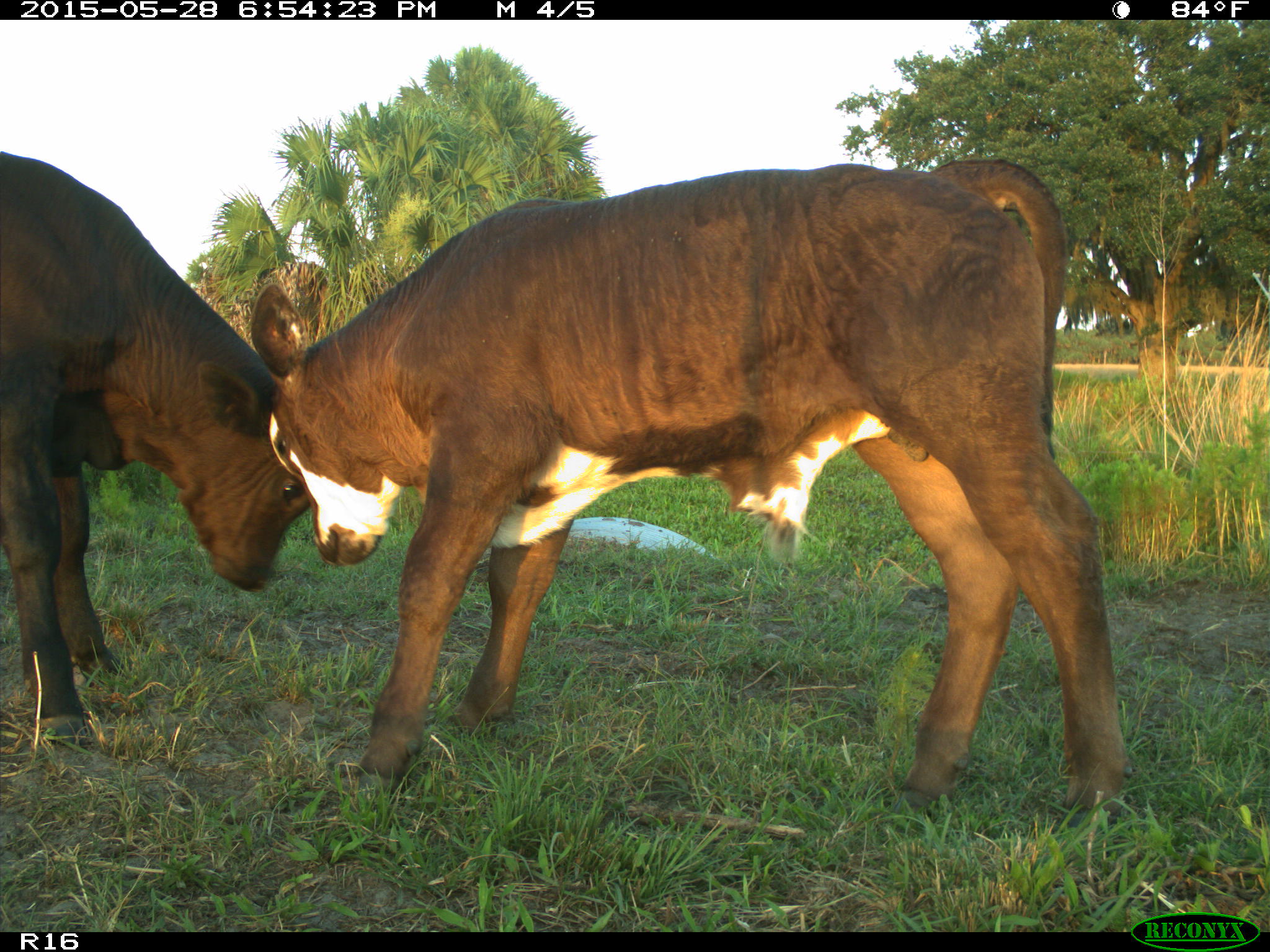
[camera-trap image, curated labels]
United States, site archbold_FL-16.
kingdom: Animalia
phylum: Chordata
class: Mammalia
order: Artiodactyla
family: Bovidae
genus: Bos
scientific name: Bos taurus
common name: domestic cow